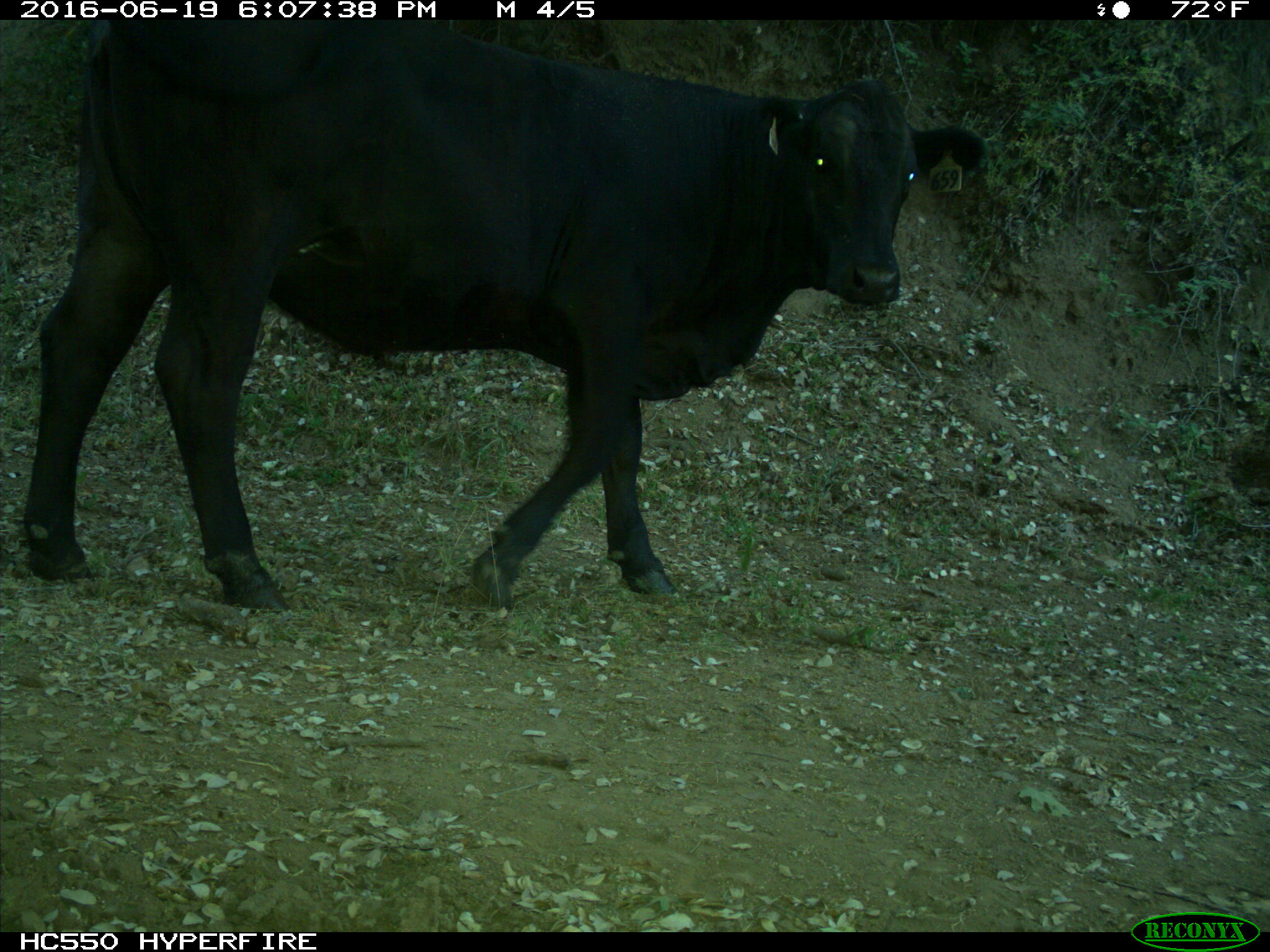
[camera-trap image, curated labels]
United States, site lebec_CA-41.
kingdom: Animalia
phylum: Chordata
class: Mammalia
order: Artiodactyla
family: Bovidae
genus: Bos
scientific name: Bos taurus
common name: domestic cow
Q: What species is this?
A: Bos taurus (domestic cow).